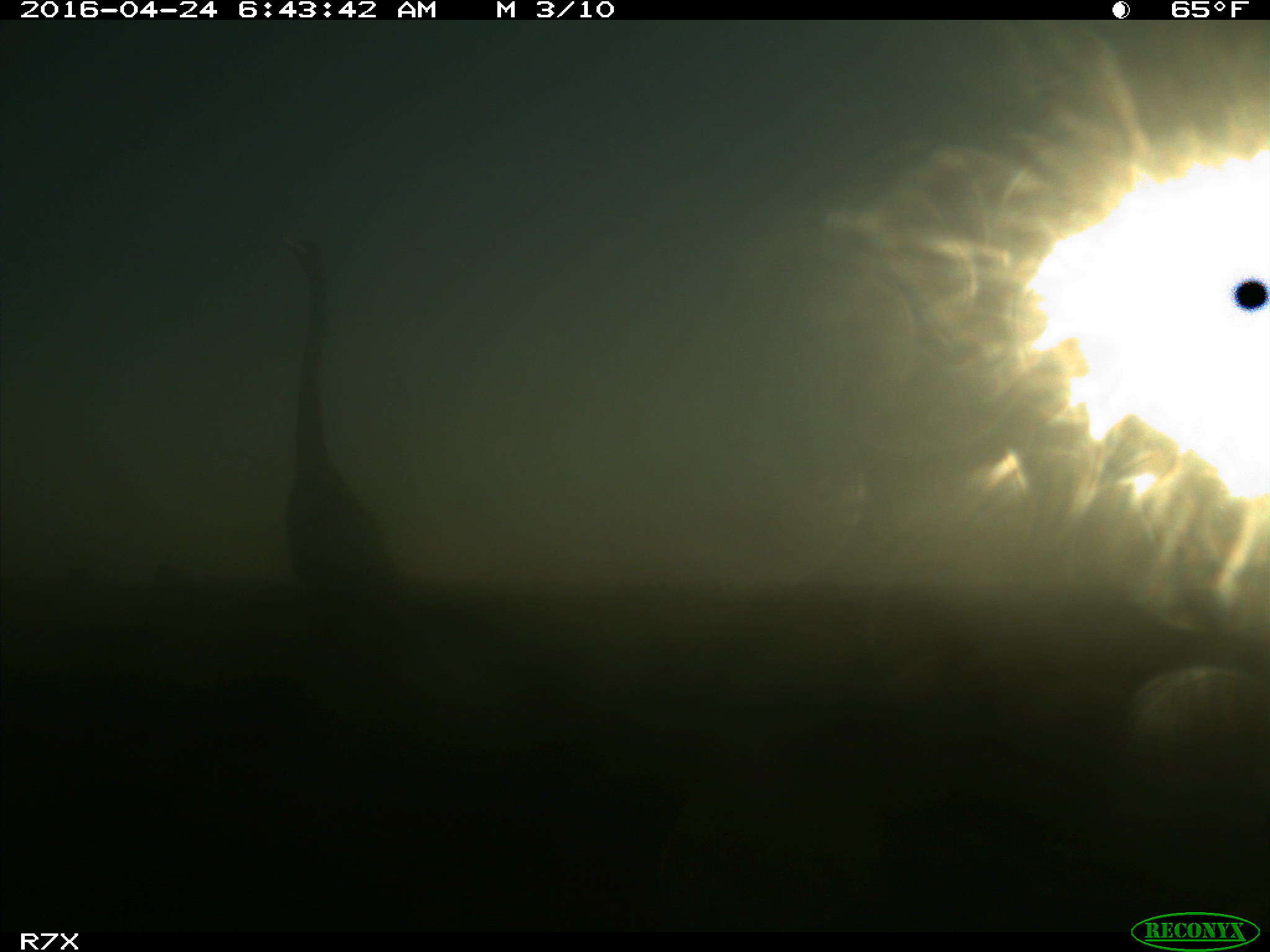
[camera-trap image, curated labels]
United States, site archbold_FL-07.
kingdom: Animalia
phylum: Chordata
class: Aves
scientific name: Aves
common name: birds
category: unidentified bird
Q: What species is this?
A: Unidentified bird (birds) (Aves).